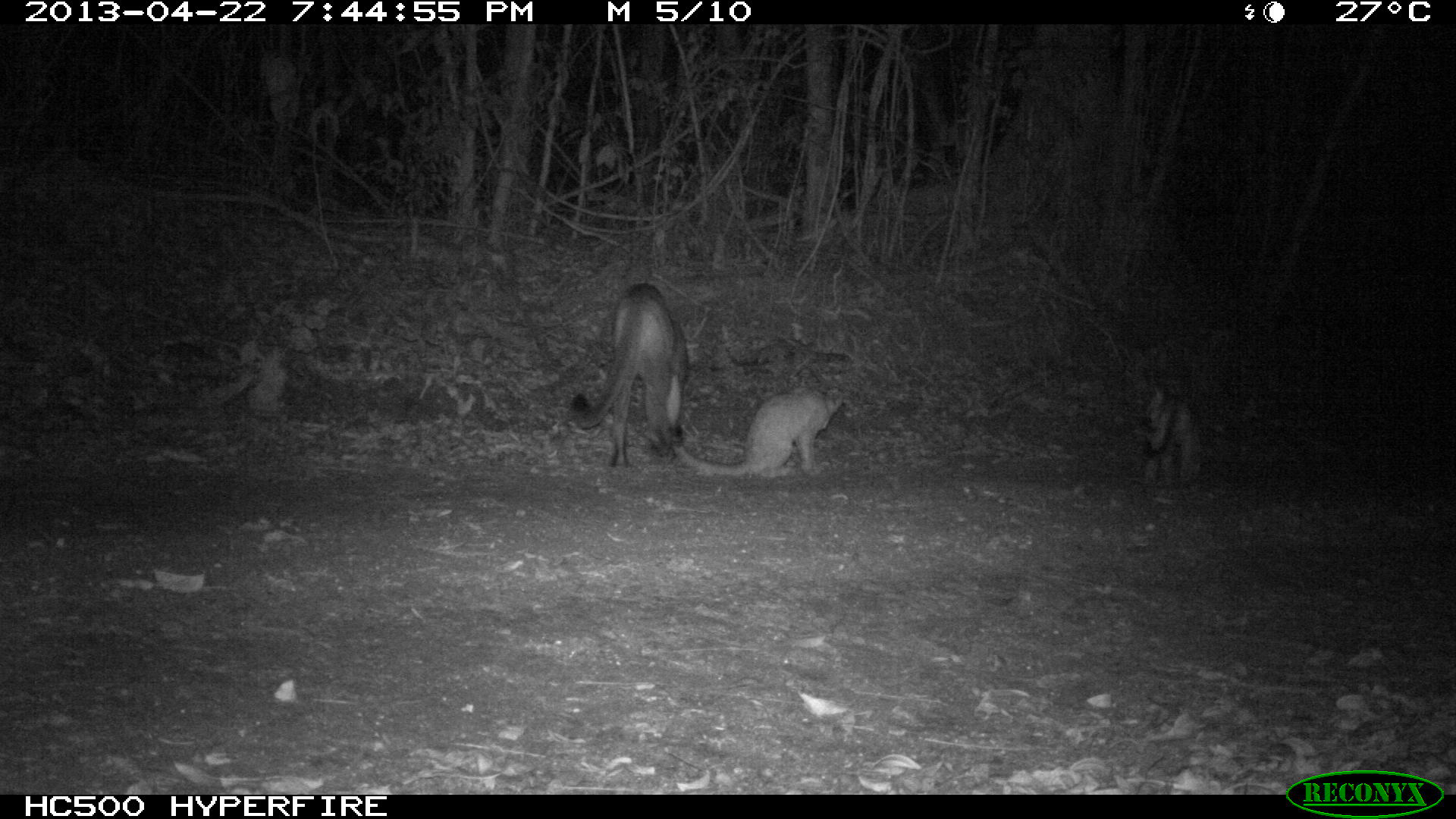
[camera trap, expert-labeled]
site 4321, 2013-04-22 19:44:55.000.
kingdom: Animalia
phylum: Chordata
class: Mammalia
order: Carnivora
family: Felidae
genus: Puma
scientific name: Puma concolor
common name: mountain lion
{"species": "Puma concolor (mountain lion)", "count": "3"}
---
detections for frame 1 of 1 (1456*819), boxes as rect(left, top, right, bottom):
puma concolor: rect(570, 280, 687, 469); rect(670, 385, 846, 477); rect(1140, 382, 1209, 495)